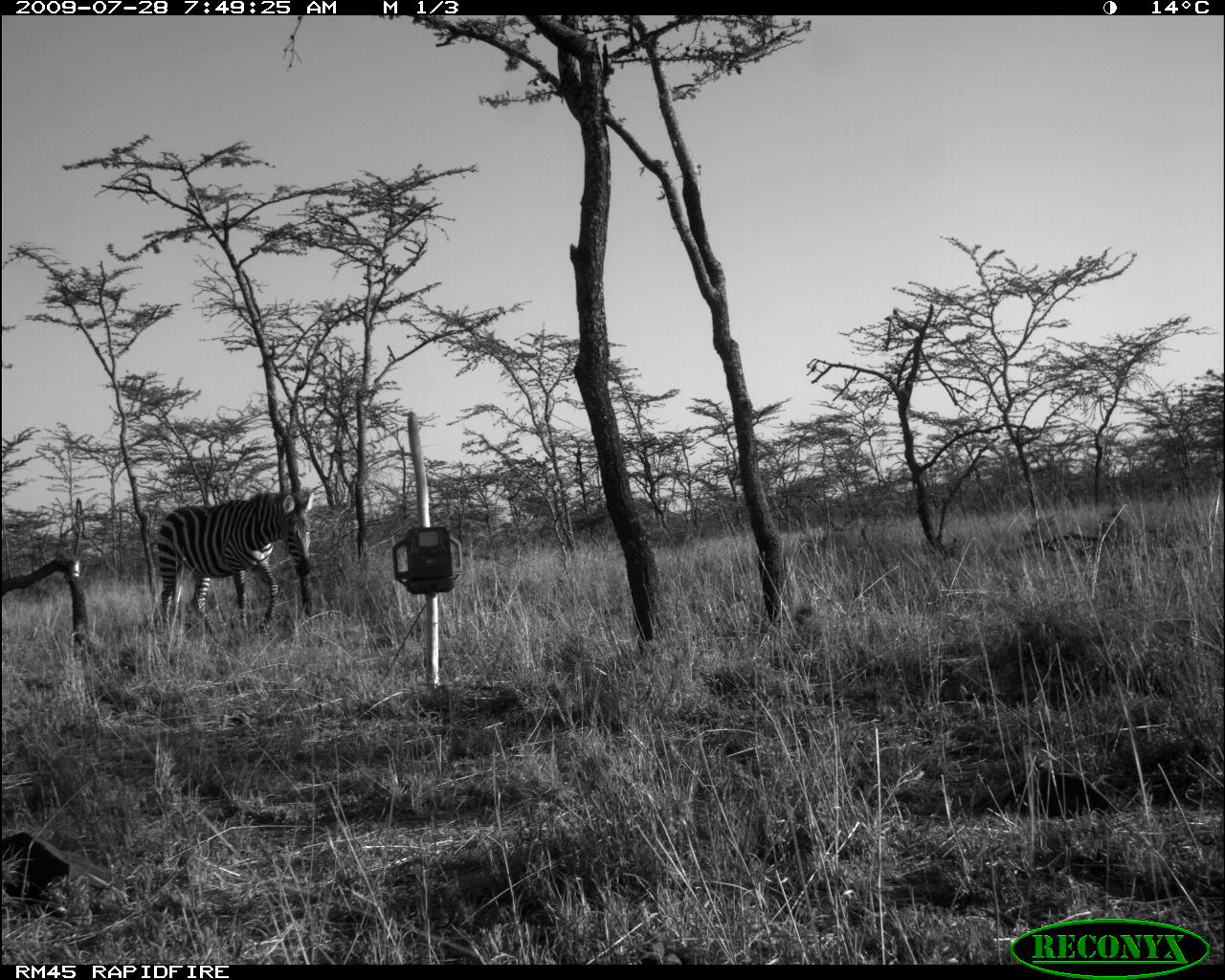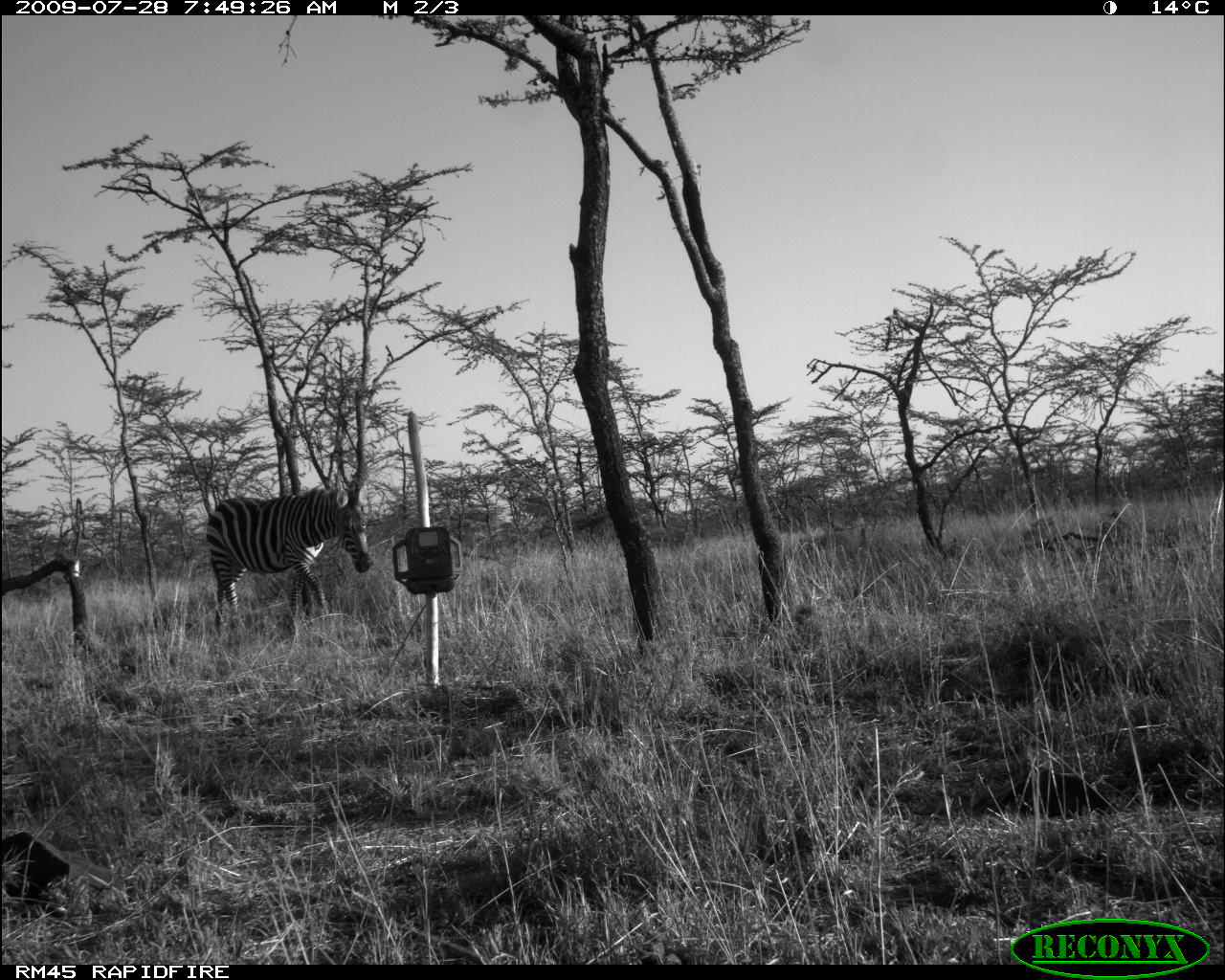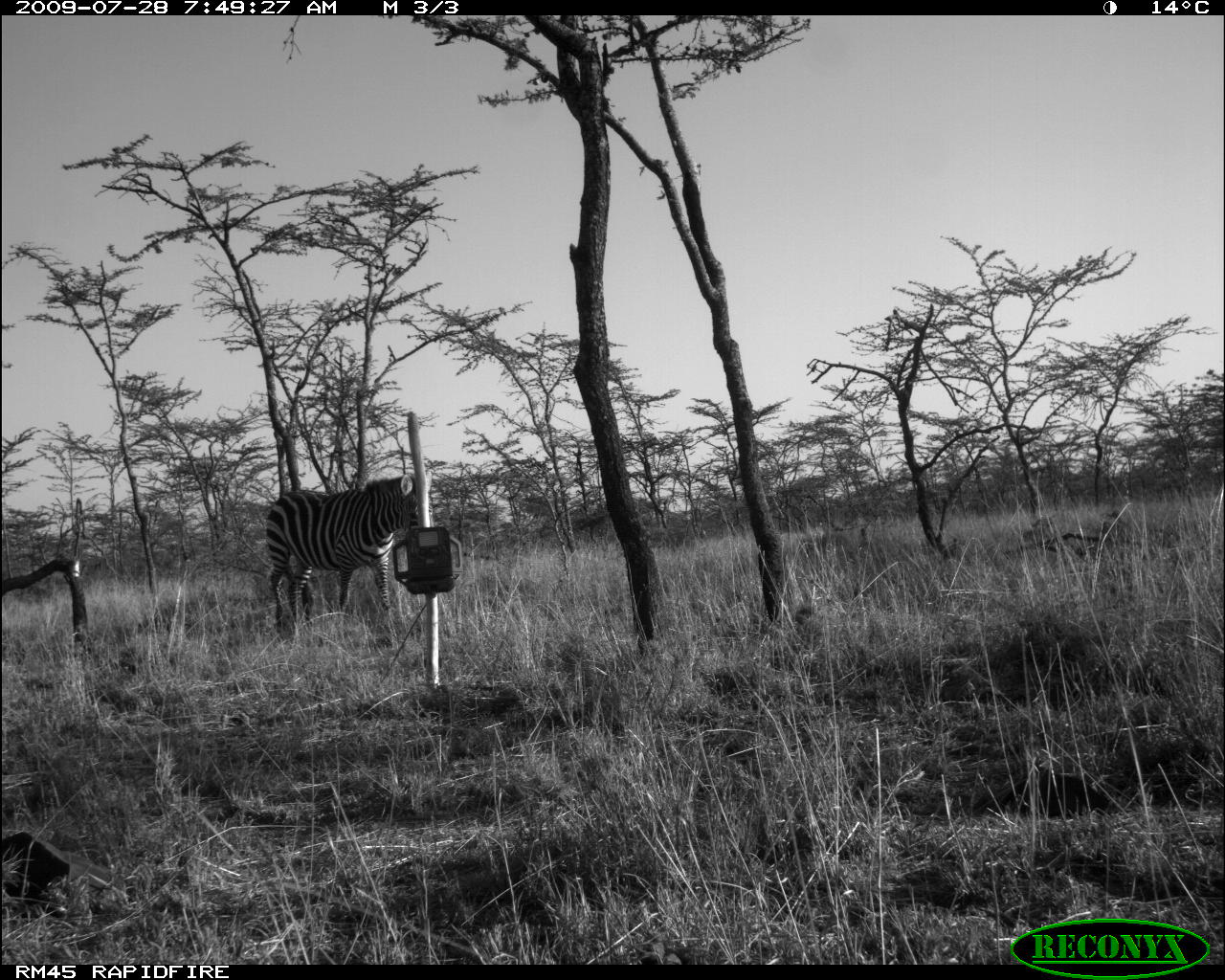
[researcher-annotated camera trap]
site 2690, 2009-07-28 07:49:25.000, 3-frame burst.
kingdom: Animalia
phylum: Chordata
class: Mammalia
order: Perissodactyla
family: Equidae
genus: Equus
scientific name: Equus quagga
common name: plains zebra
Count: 1.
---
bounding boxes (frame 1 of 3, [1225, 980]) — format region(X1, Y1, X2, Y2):
equus quagga: region(157, 488, 313, 639)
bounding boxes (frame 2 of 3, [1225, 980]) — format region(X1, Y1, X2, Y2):
equus quagga: region(206, 485, 374, 636)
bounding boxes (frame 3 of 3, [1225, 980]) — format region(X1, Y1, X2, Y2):
equus quagga: region(265, 468, 434, 636)